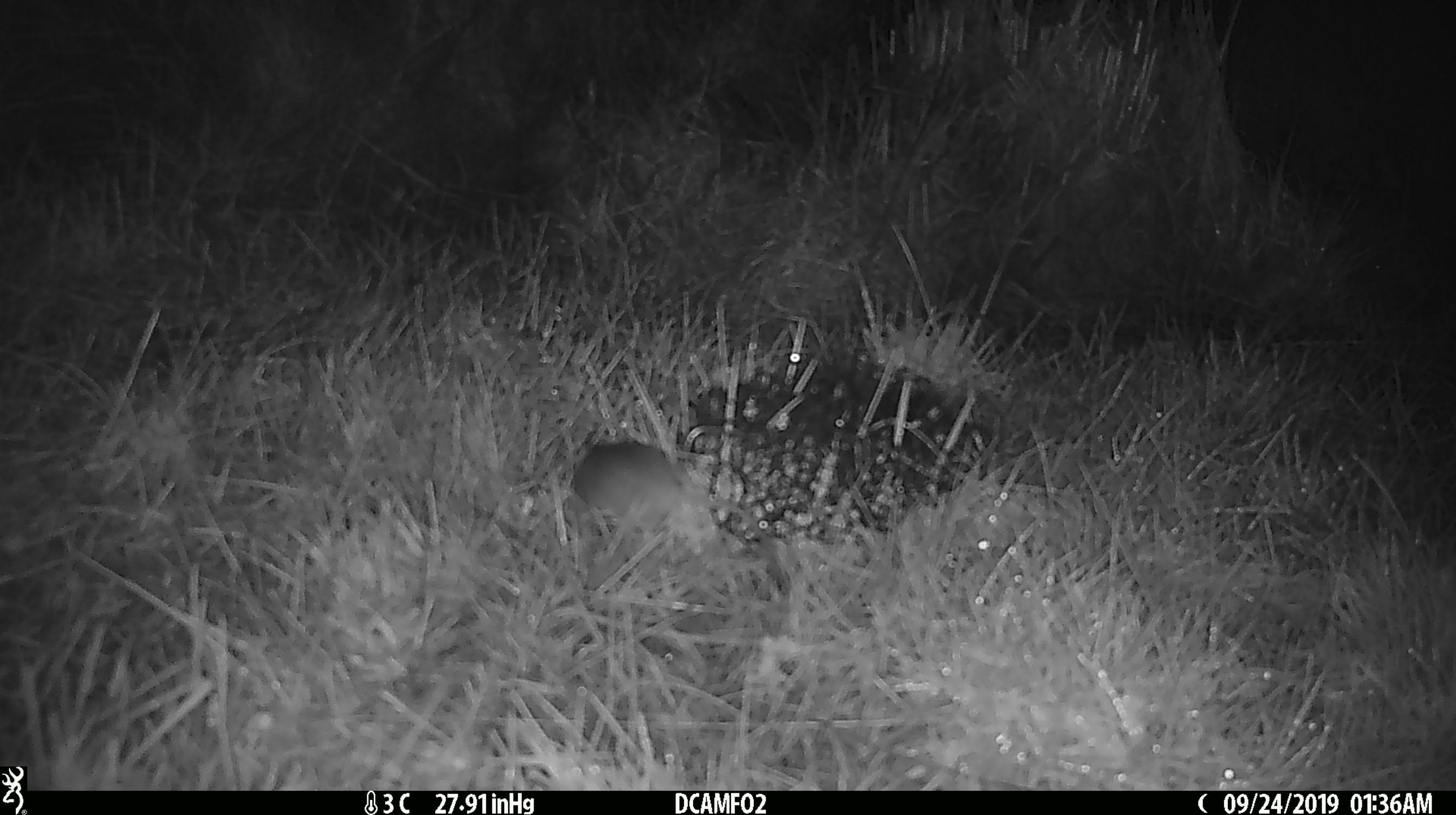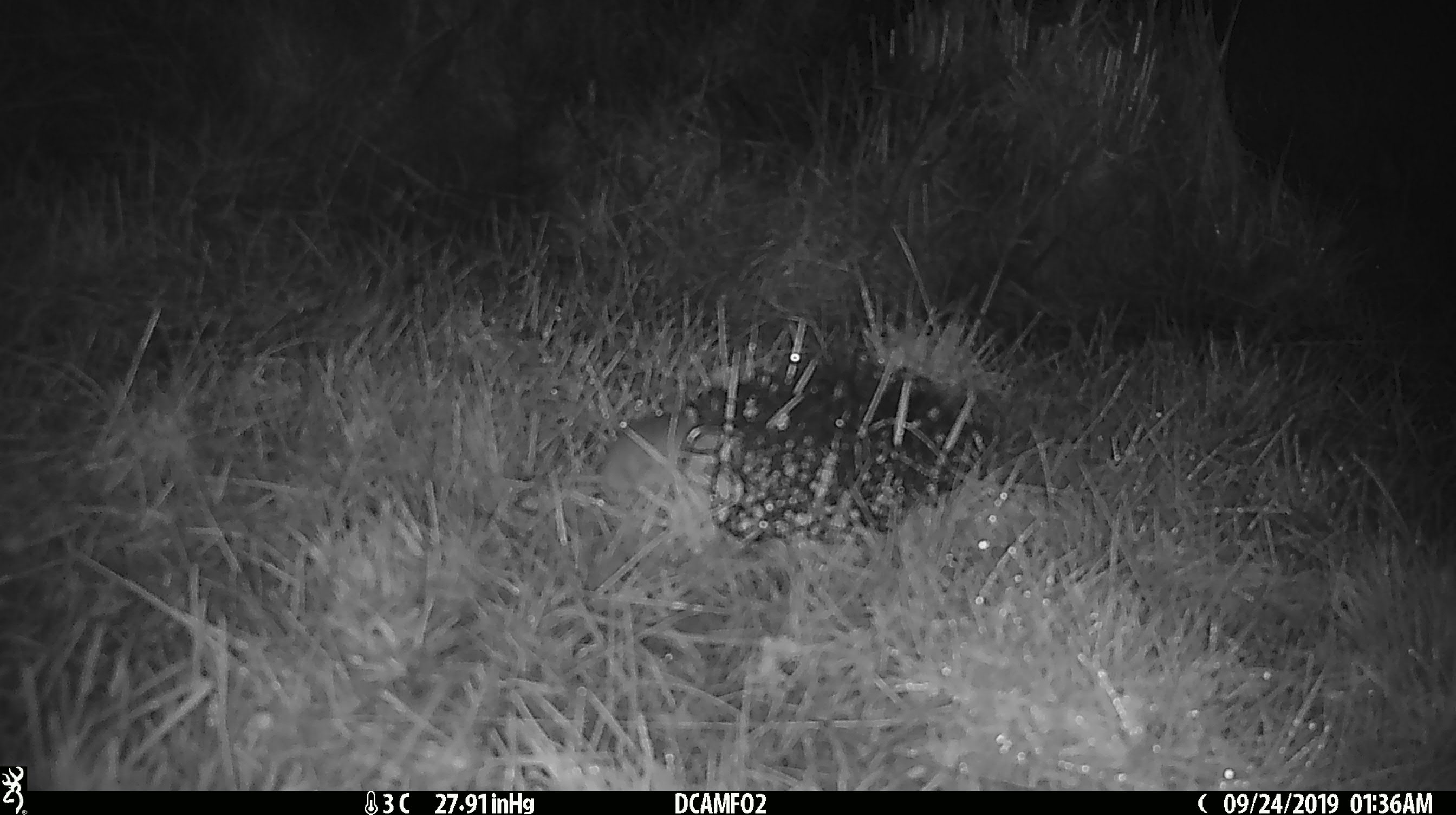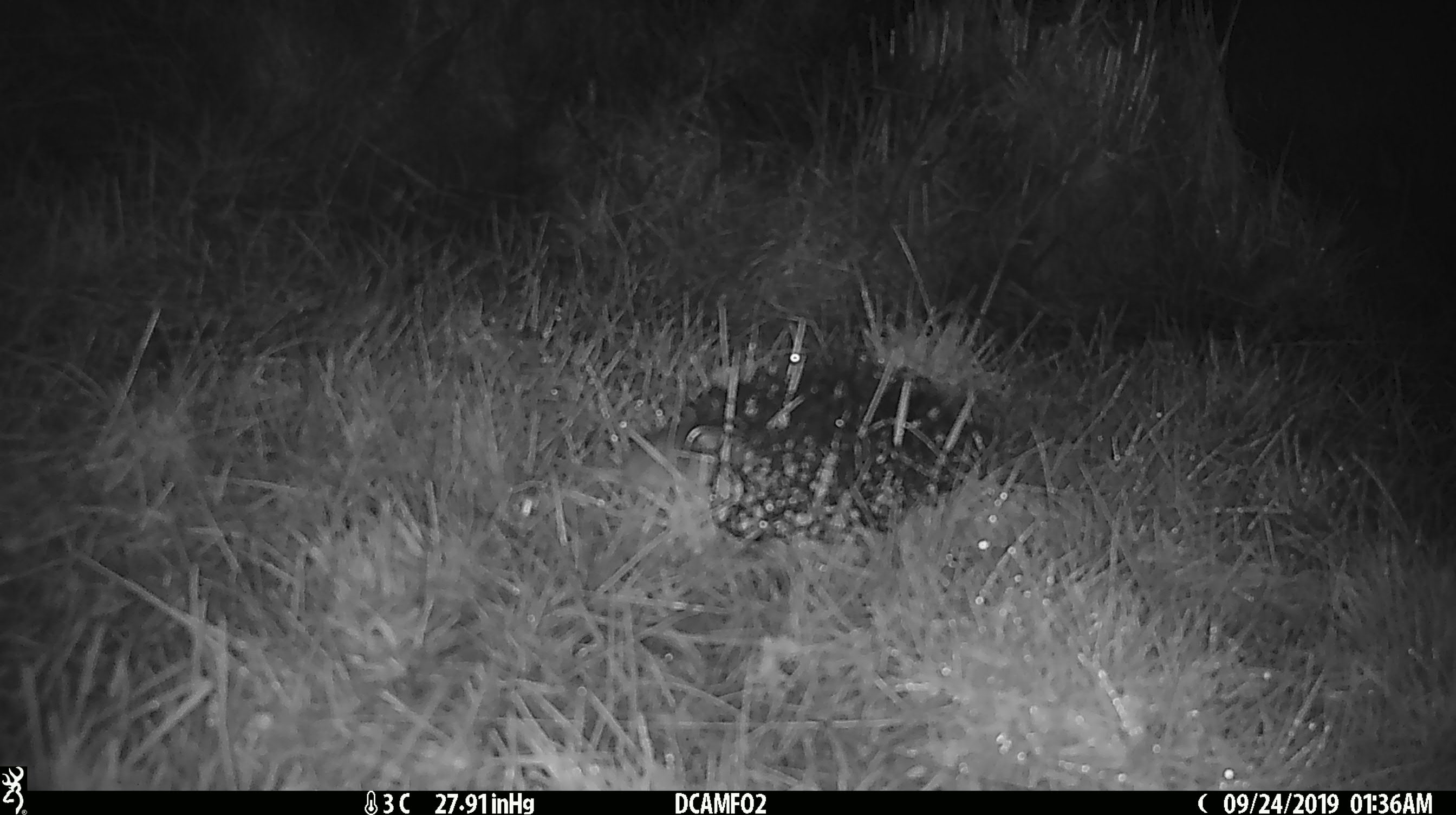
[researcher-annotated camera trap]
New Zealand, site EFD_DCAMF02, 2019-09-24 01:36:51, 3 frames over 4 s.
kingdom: Animalia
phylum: Chordata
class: Mammalia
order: Rodentia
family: Muridae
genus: Mus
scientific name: Mus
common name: mouse